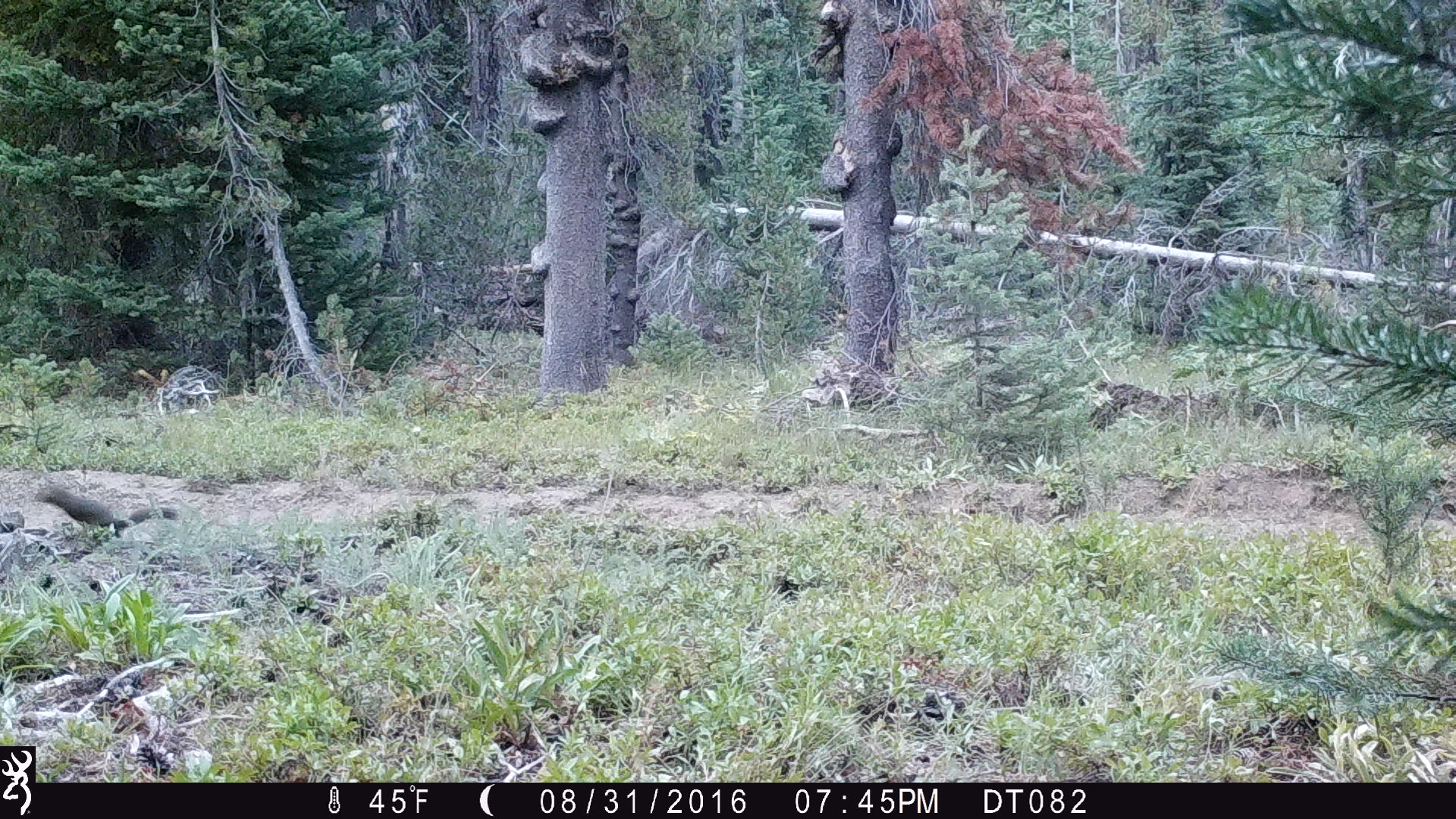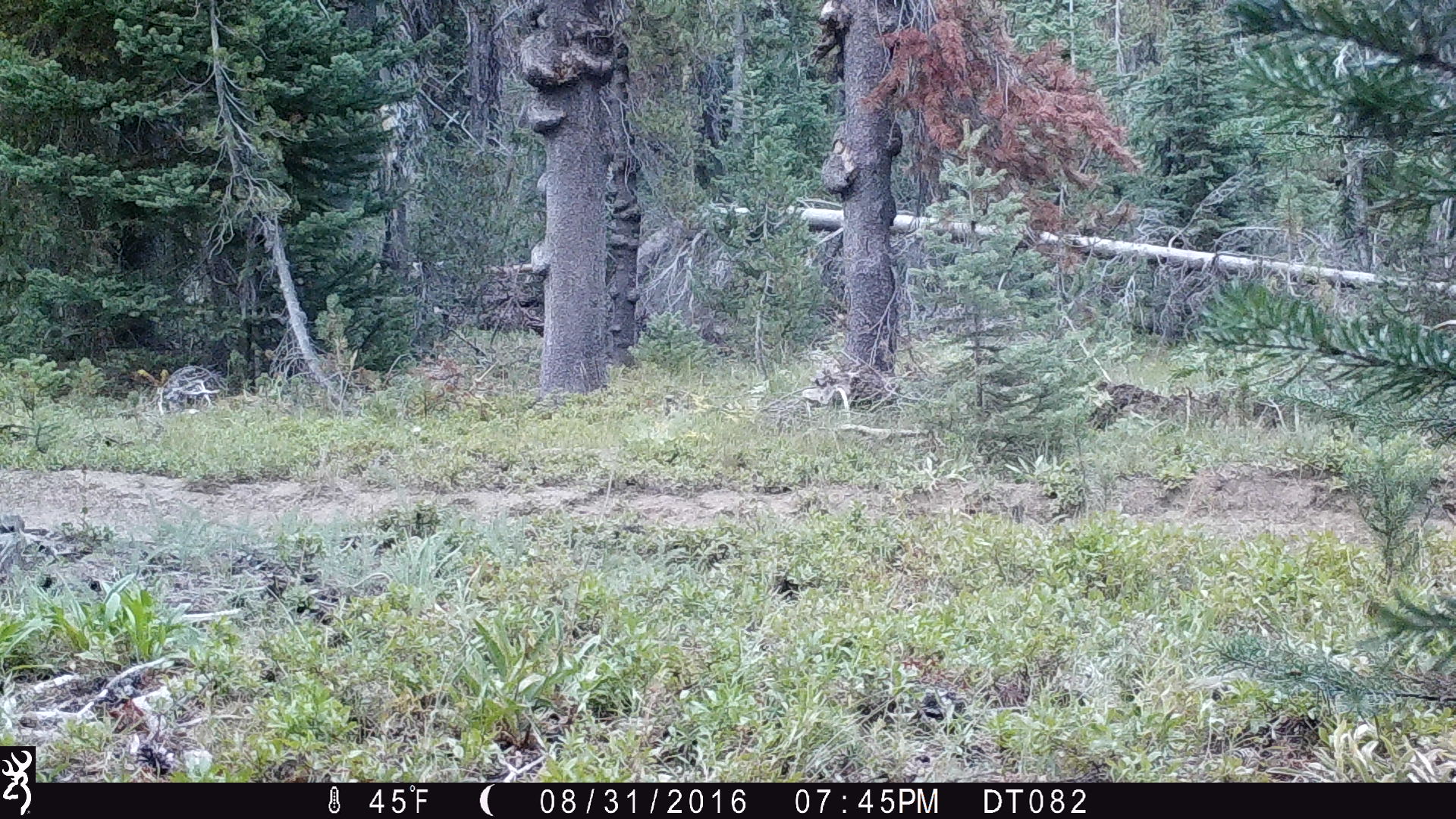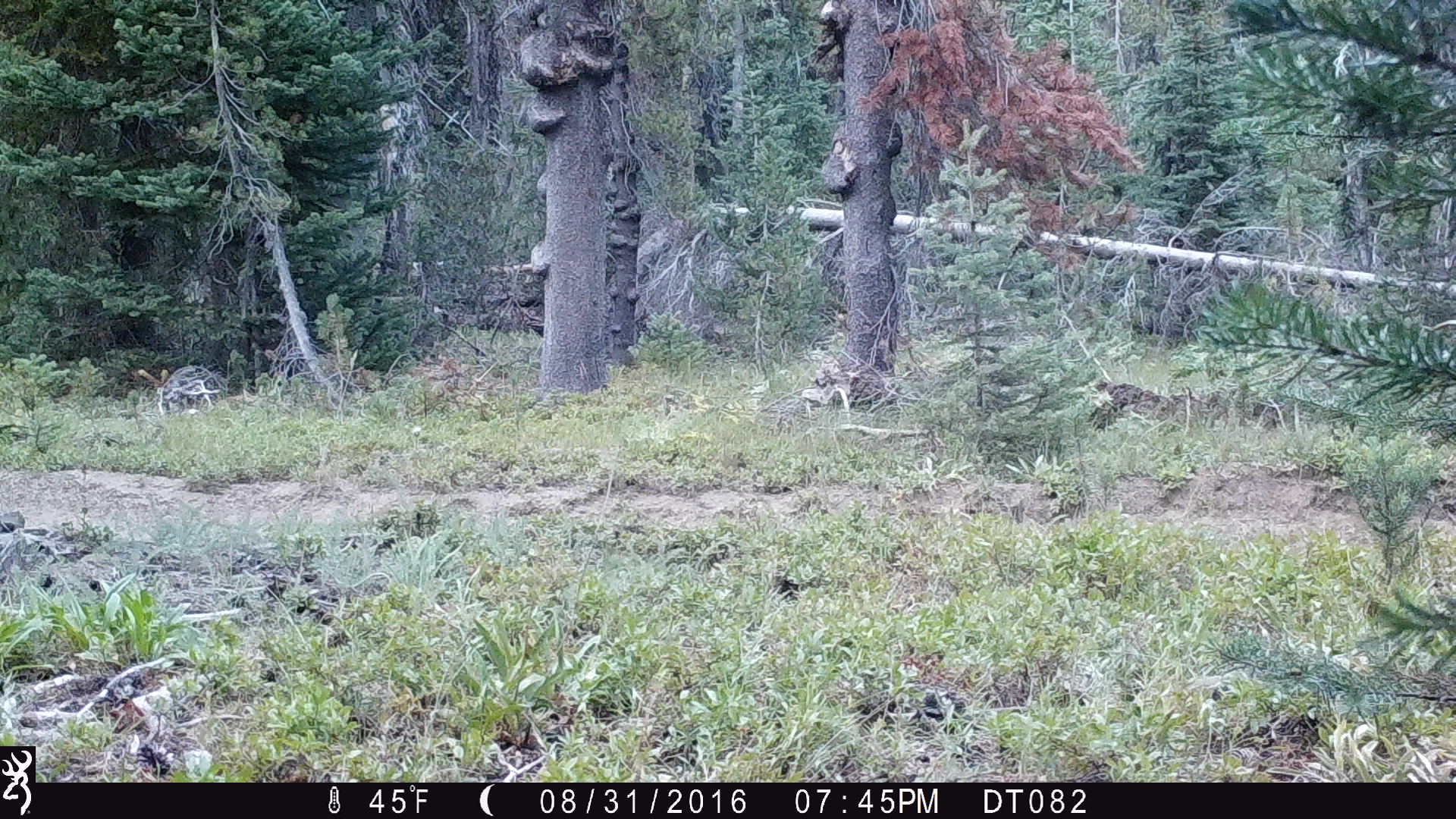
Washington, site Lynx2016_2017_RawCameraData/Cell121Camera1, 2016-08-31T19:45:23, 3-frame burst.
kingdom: Animalia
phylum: Chordata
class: Mammalia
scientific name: Mammalia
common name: small mammal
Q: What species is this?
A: Small mammal (Mammalia).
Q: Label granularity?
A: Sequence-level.